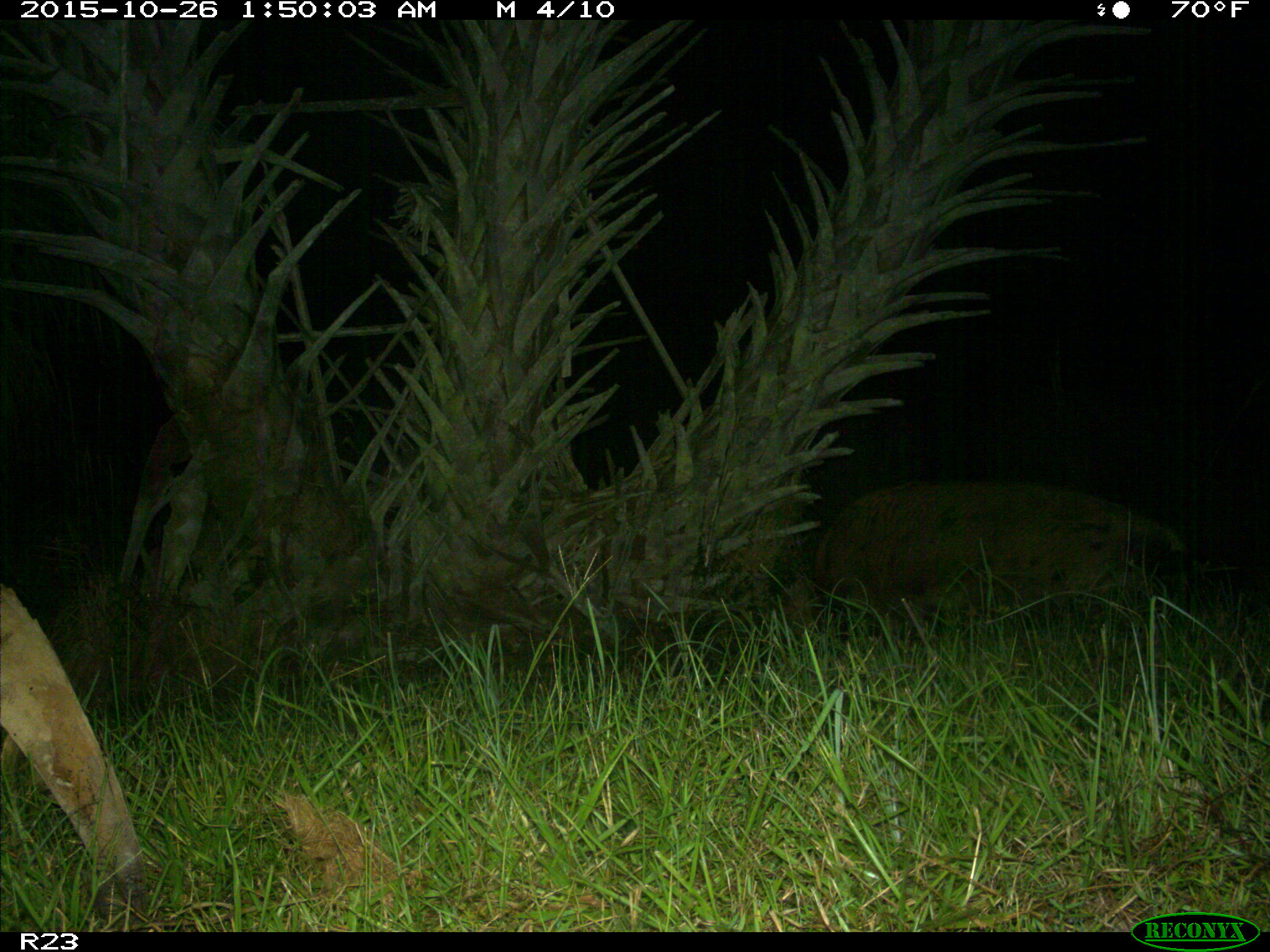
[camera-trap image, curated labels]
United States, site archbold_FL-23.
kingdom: Animalia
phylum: Chordata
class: Mammalia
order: Artiodactyla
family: Suidae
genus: Sus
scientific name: Sus scrofa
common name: wild boar